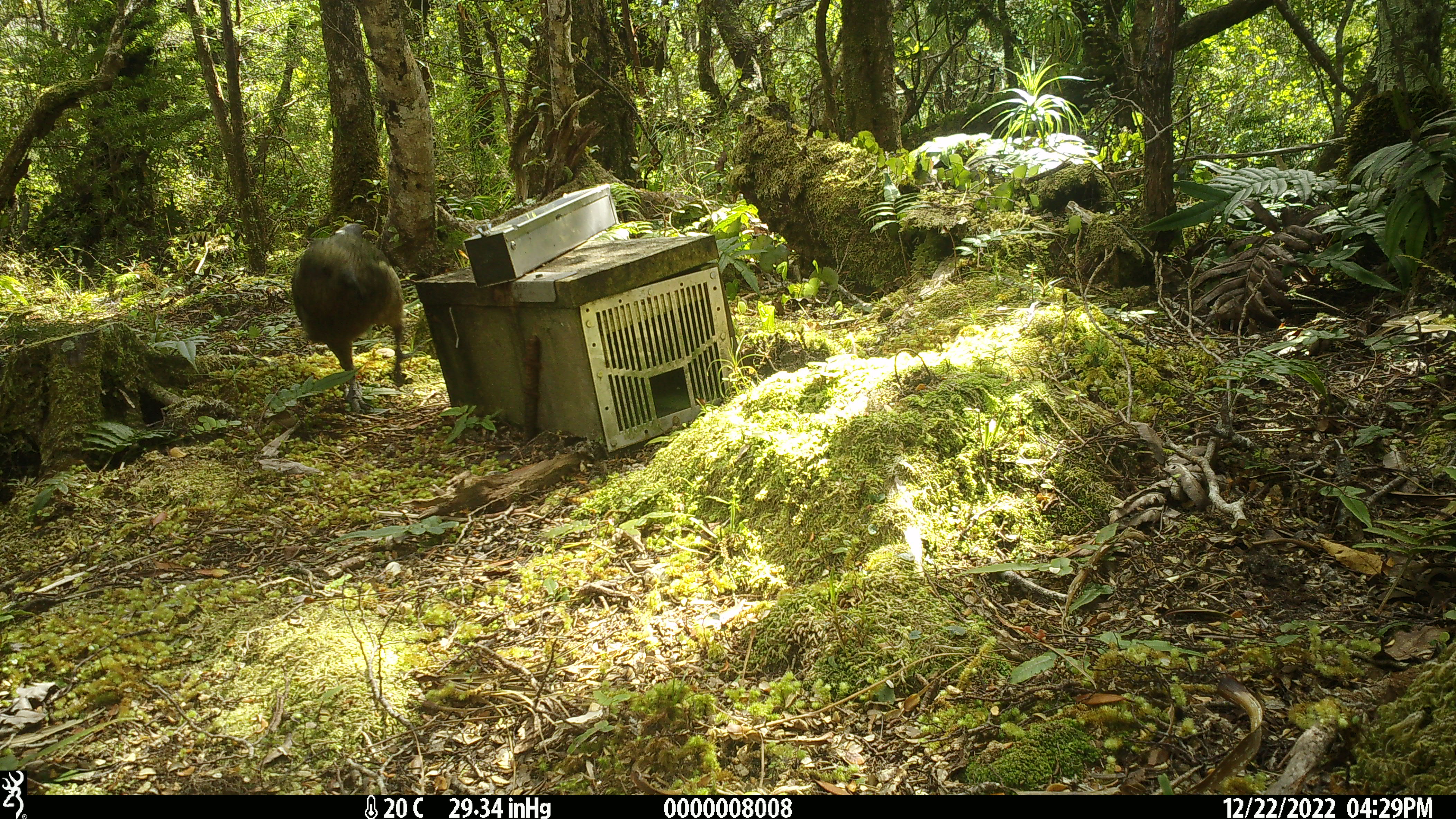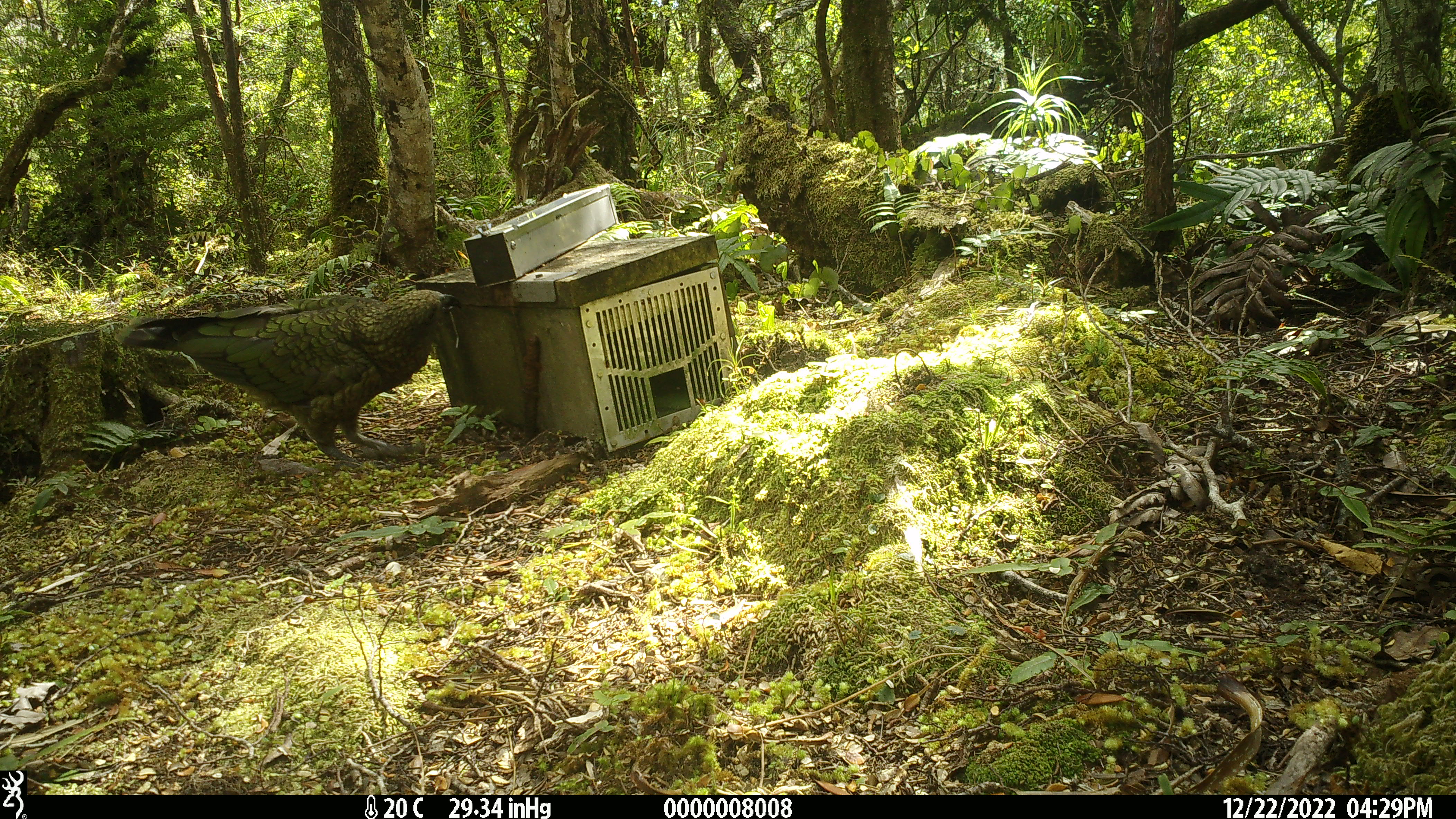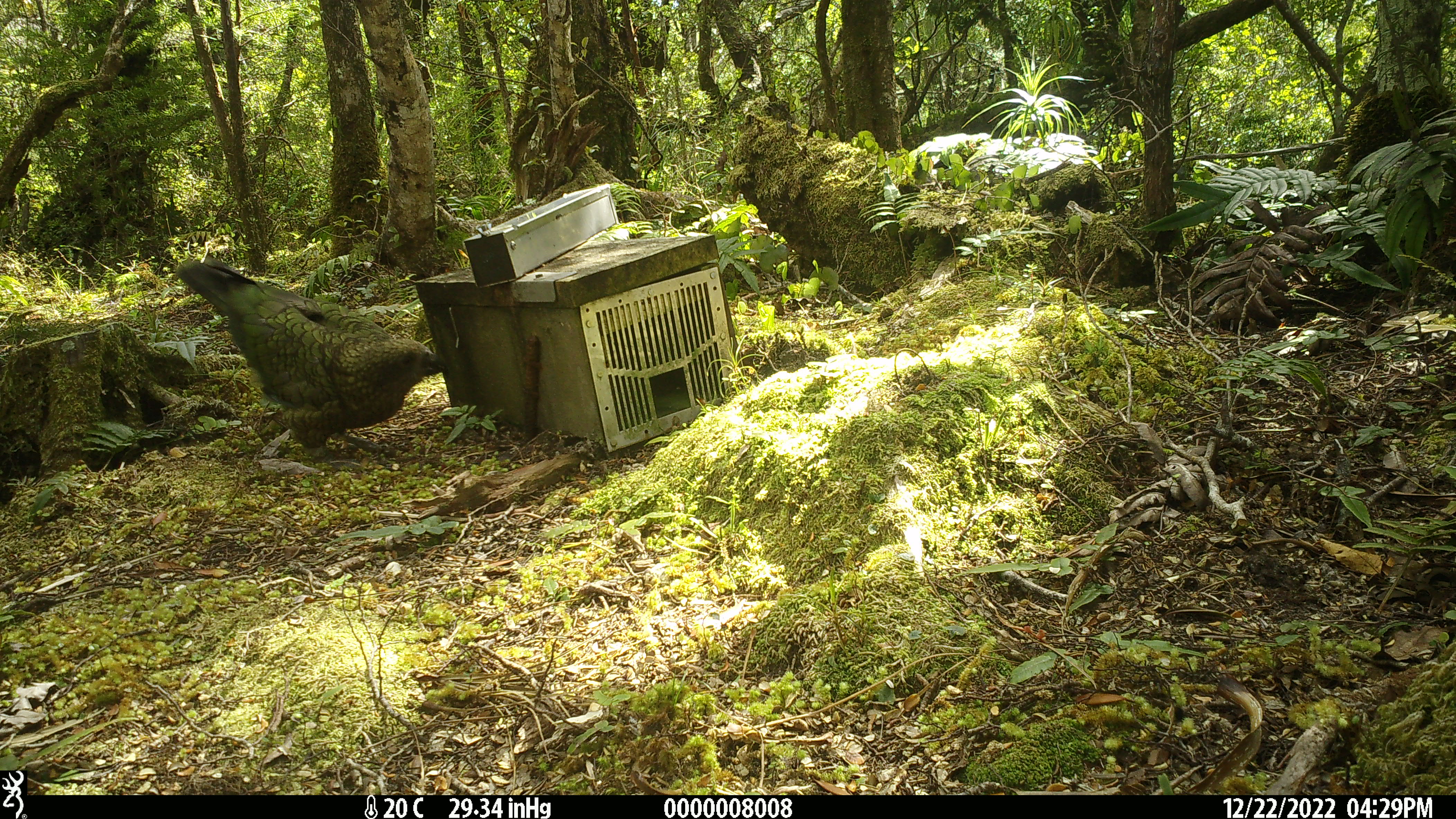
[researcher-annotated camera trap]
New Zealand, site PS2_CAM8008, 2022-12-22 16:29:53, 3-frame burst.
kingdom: Animalia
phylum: Chordata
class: Aves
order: Psittaciformes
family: Strigopidae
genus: Nestor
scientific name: Nestor notabilis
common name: kea